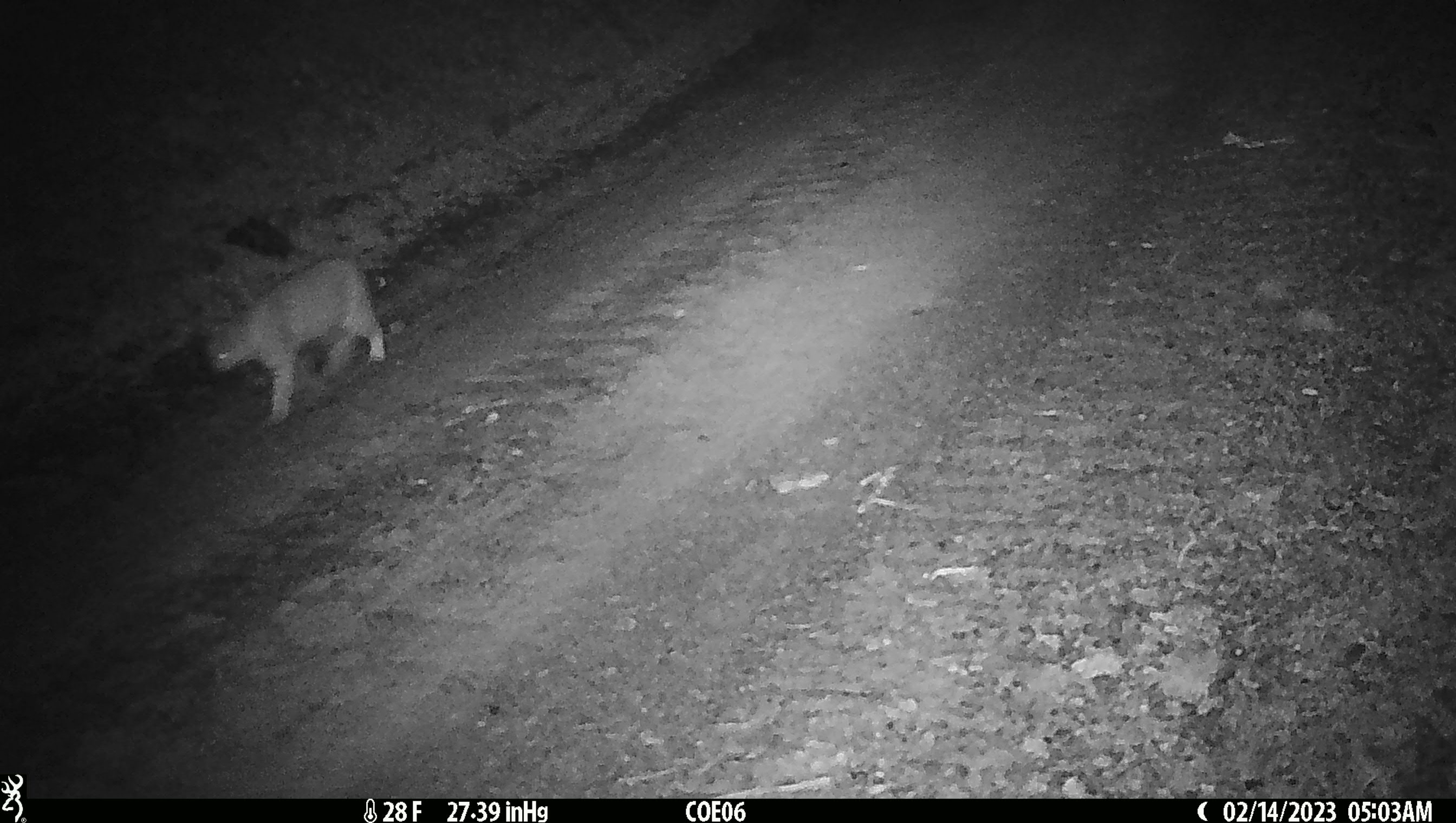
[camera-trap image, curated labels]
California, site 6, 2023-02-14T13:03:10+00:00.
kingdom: Animalia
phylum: Chordata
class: Mammalia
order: Carnivora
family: Felidae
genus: Lynx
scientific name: Lynx rufus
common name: bobcat